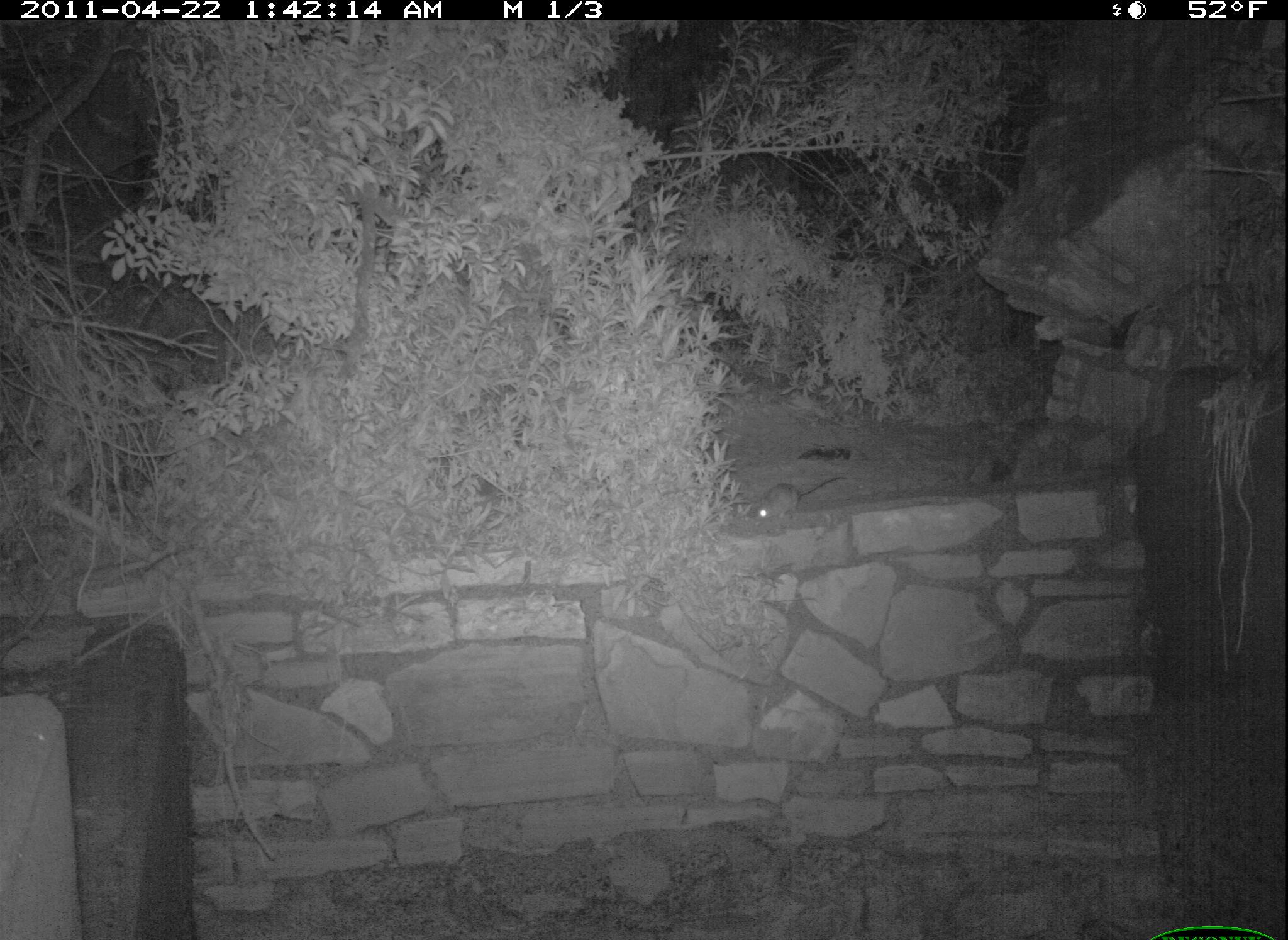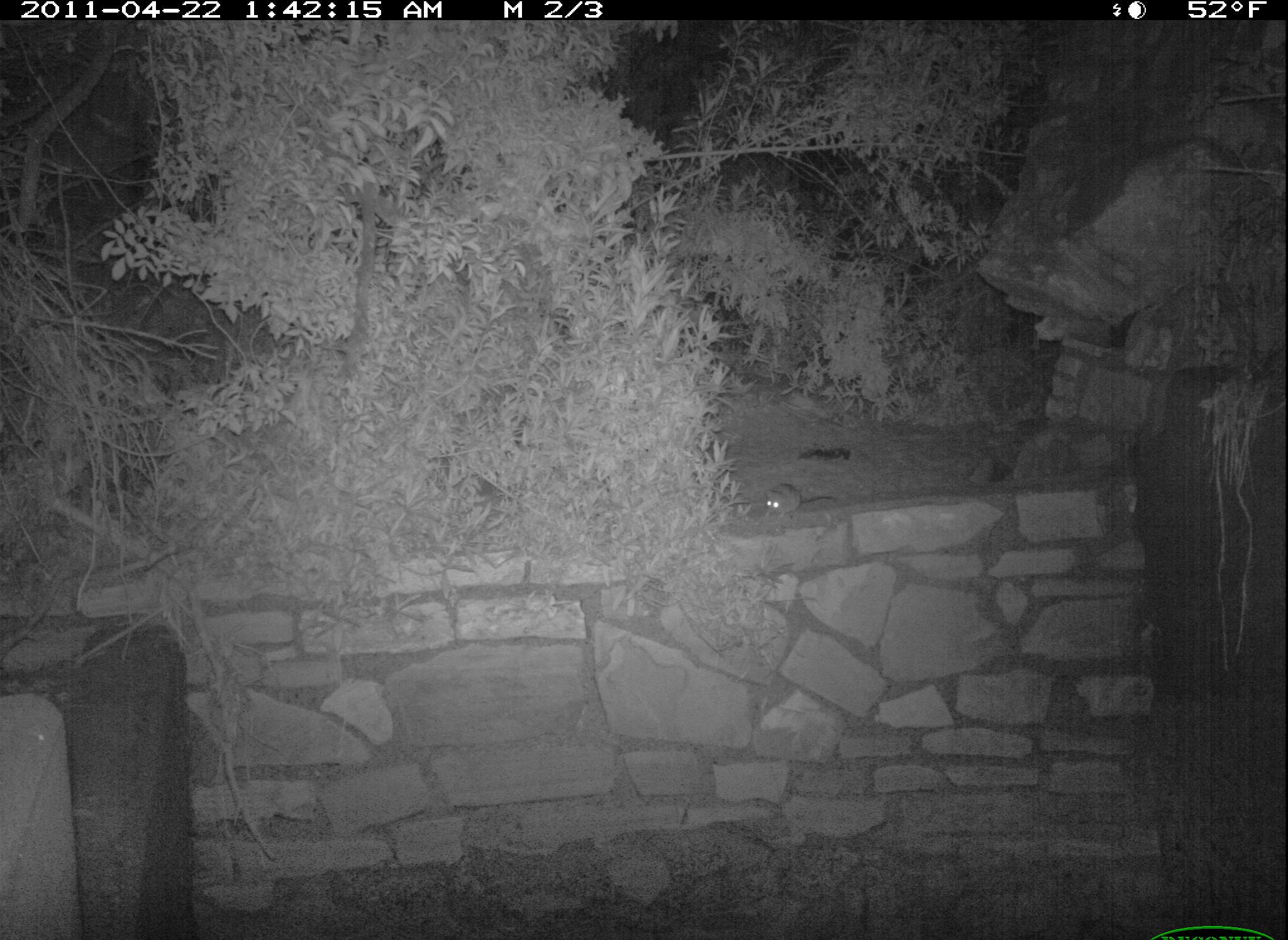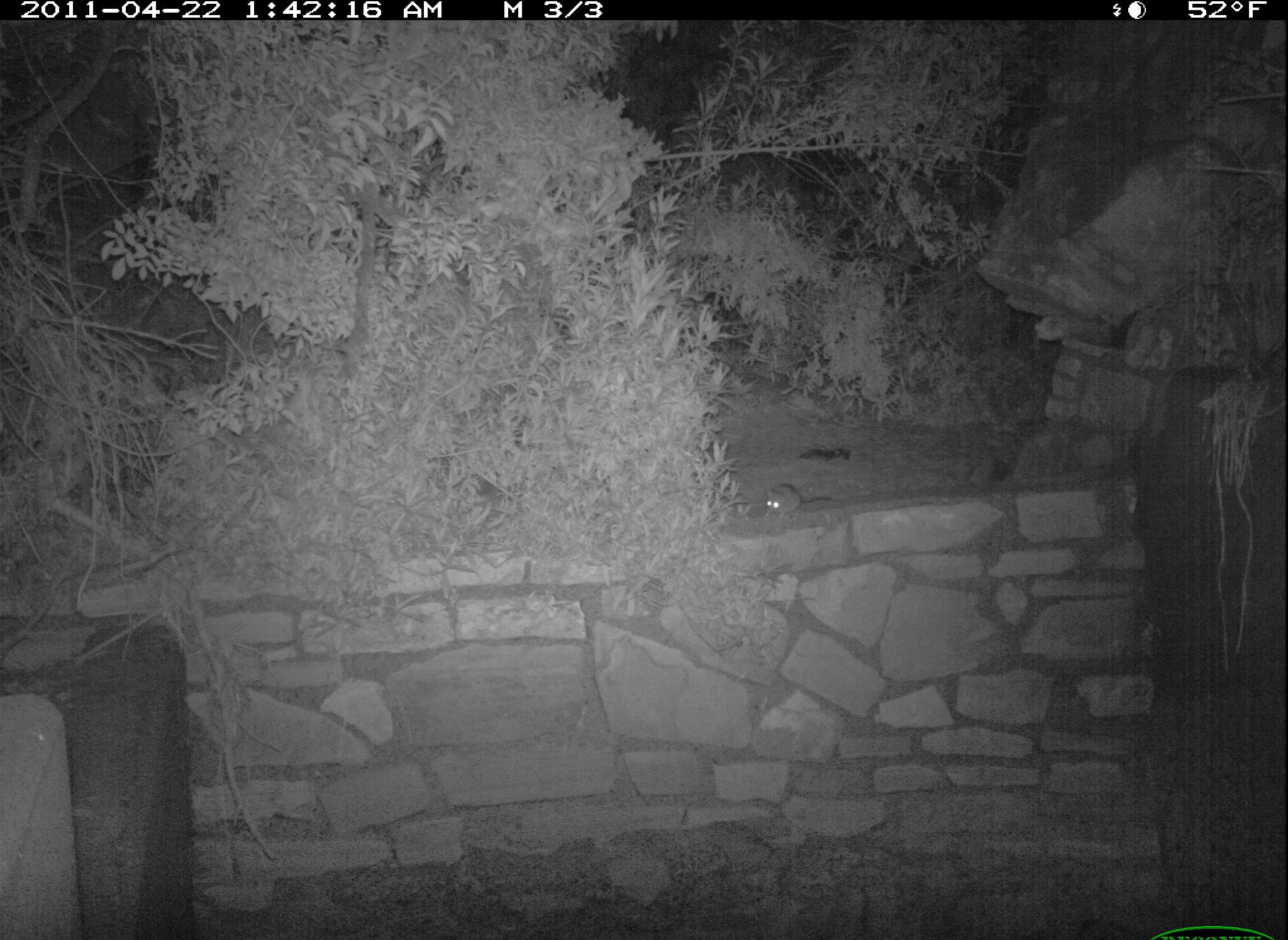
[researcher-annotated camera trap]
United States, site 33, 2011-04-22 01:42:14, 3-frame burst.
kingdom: Animalia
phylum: Chordata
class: Mammalia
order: Rodentia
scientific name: Rodentia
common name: rodent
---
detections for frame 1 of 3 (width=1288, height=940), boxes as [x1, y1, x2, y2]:
rodent: [731, 475, 839, 541]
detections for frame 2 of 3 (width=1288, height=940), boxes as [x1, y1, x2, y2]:
rodent: [753, 477, 850, 532]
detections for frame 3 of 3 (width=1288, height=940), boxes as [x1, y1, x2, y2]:
rodent: [749, 477, 832, 525]